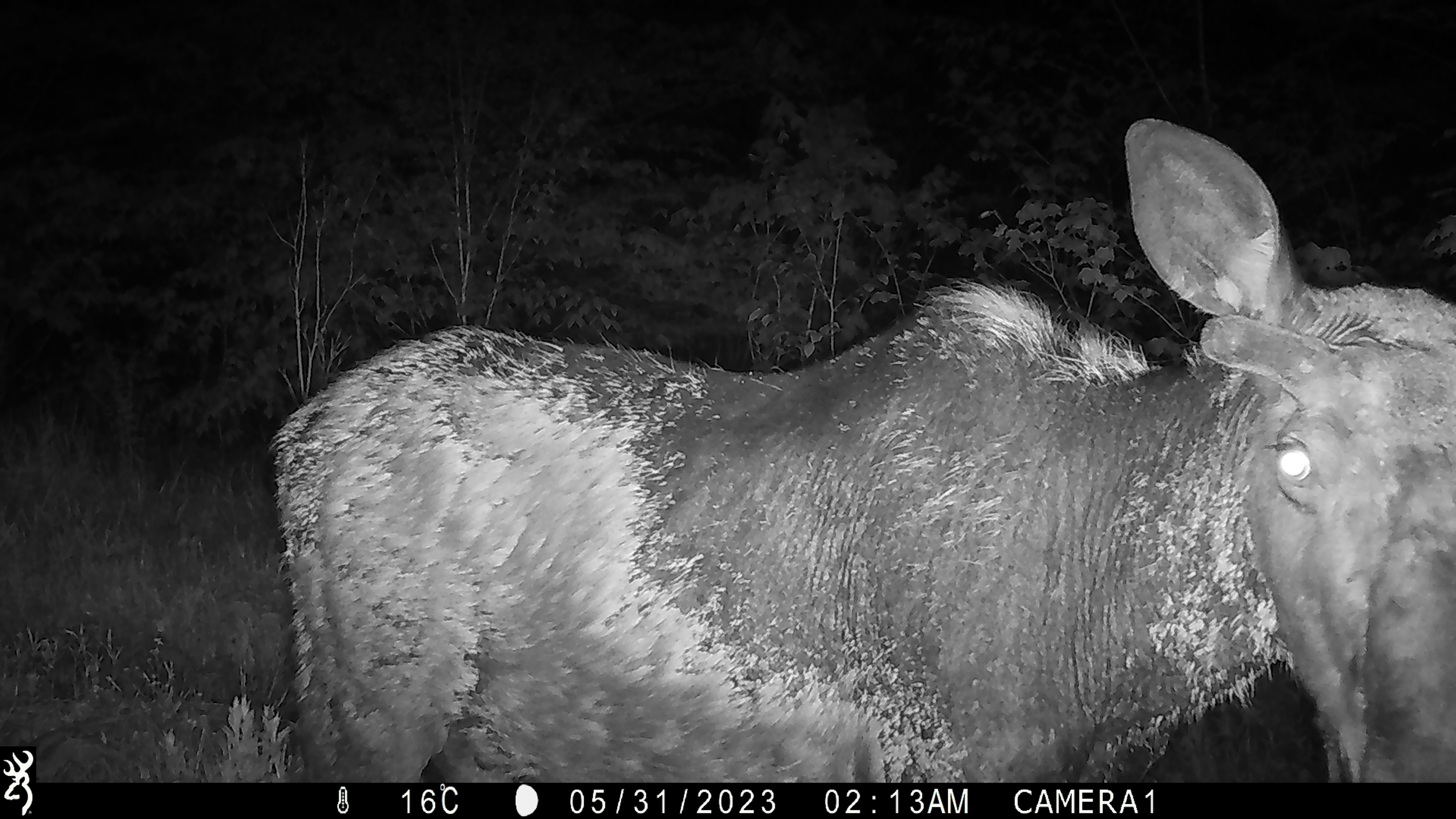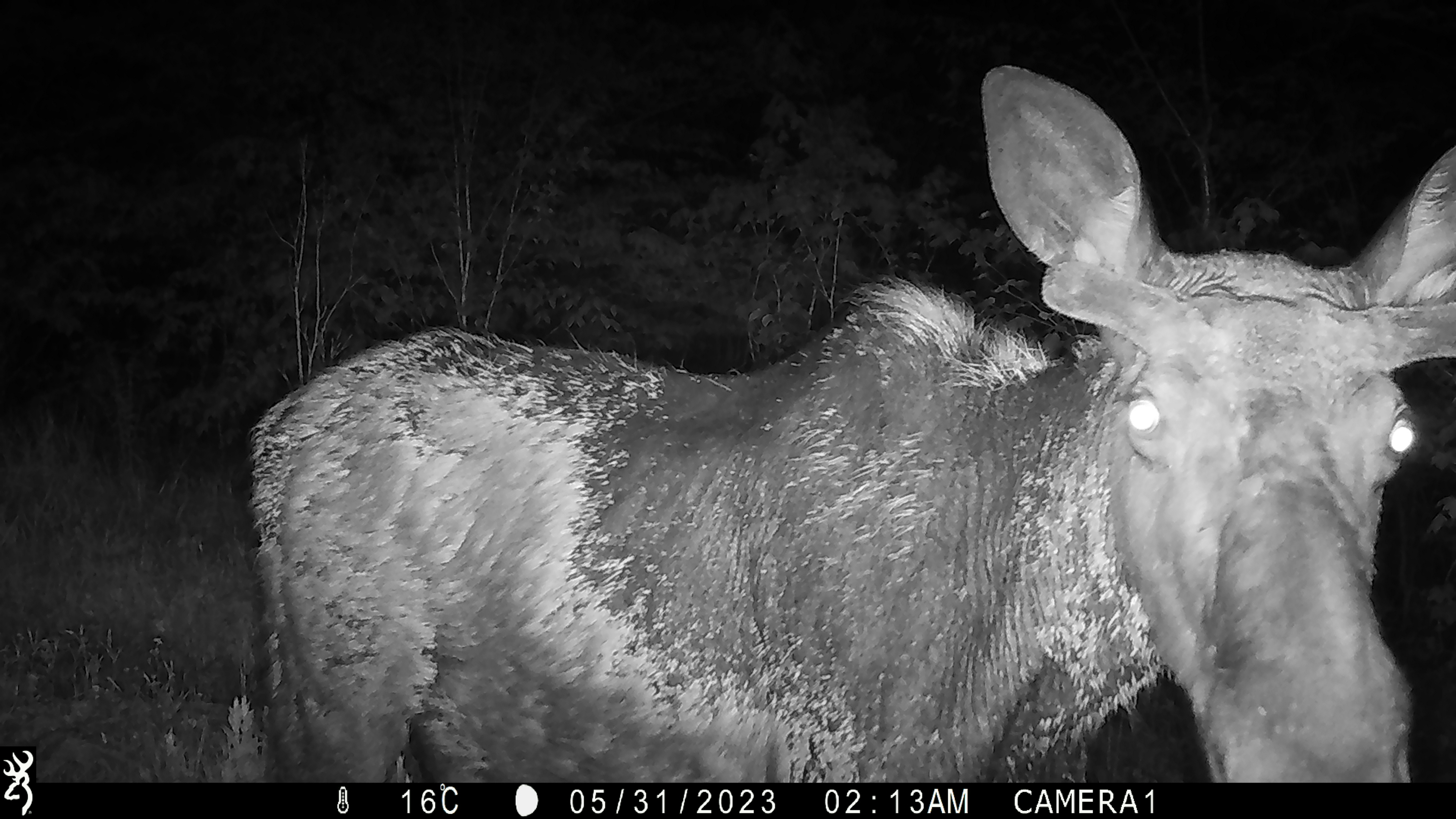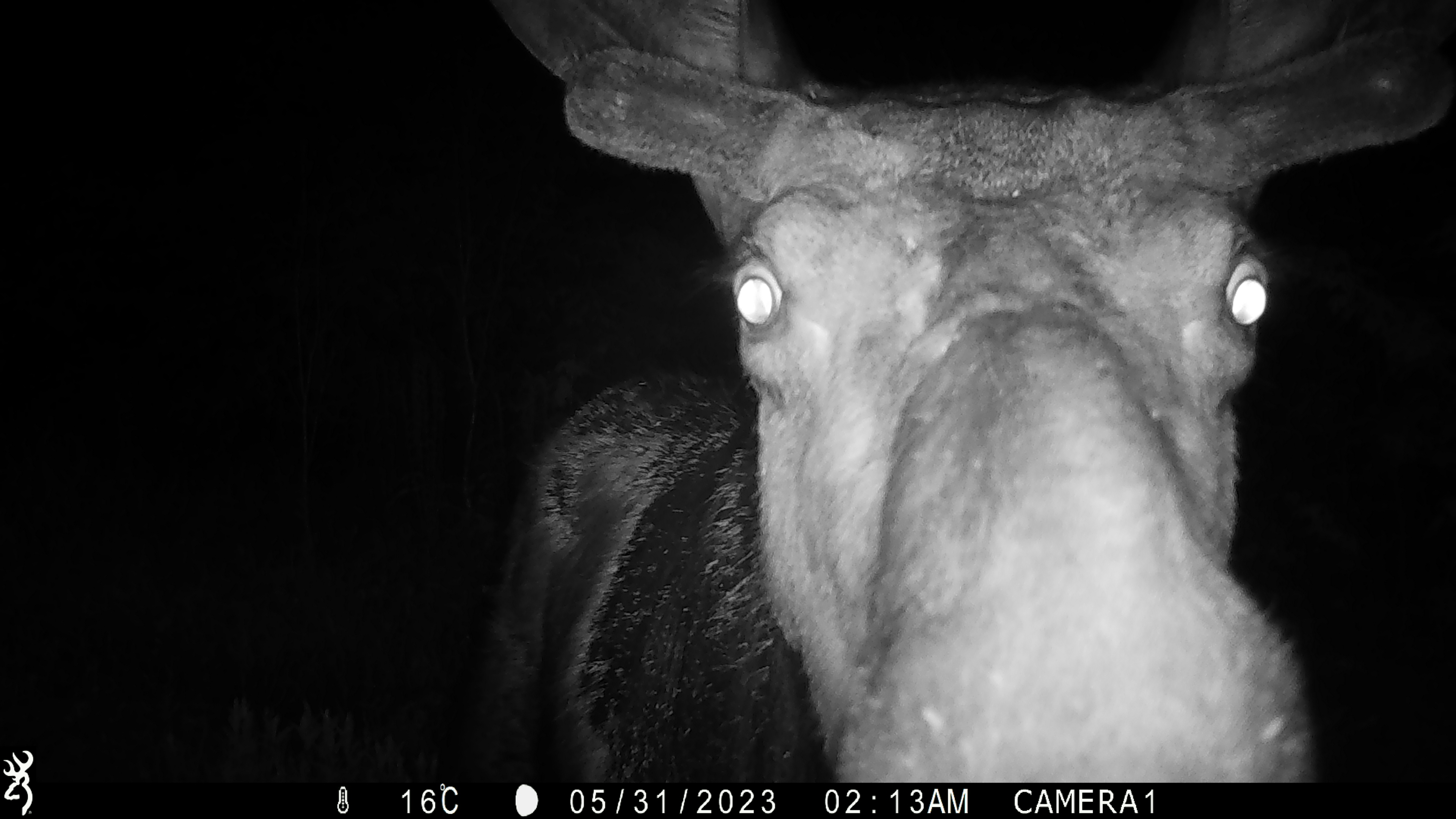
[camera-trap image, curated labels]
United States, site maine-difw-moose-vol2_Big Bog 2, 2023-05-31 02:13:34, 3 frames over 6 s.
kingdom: Animalia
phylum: Chordata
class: Mammalia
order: Artiodactyla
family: Cervidae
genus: Alces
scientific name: Alces alces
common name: moose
Moose (Alces alces).